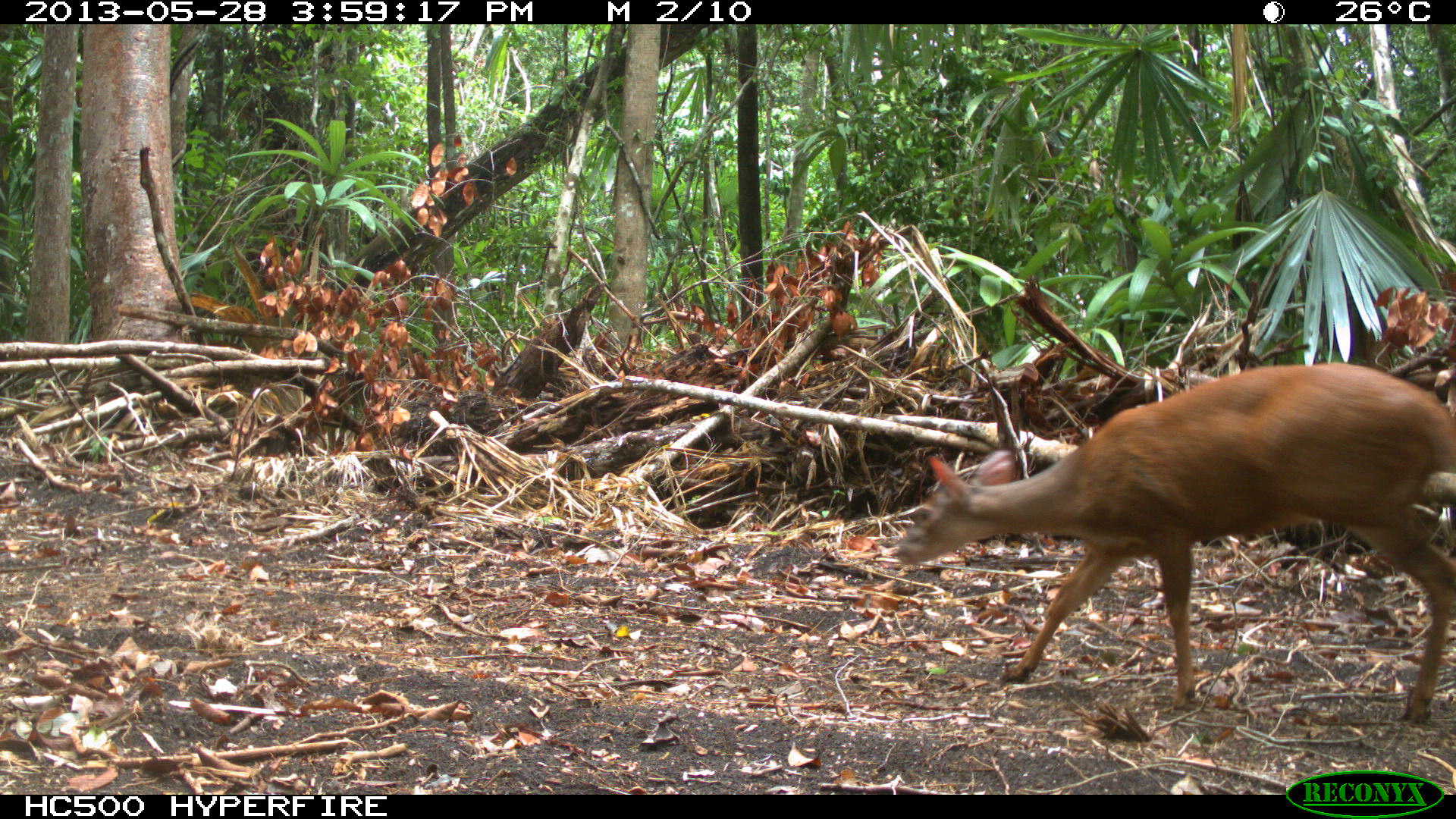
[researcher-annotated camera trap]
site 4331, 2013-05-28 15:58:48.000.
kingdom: Animalia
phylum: Chordata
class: Mammalia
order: Artiodactyla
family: Cervidae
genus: Mazama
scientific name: Mazama temama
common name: central american red brocket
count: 1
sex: male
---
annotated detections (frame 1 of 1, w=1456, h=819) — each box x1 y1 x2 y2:
mazama temama: 896 362 1456 723